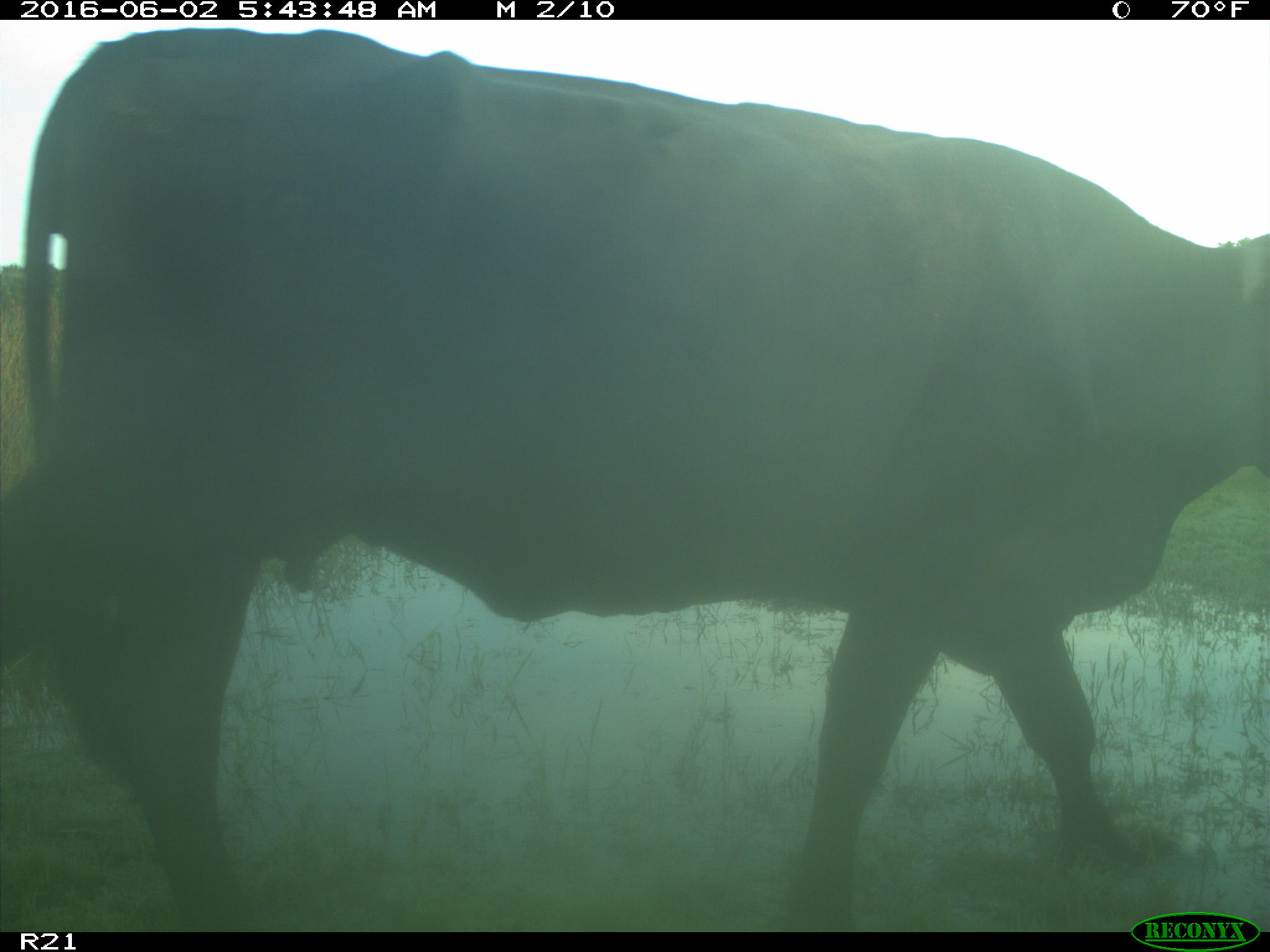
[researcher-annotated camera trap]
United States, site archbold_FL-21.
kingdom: Animalia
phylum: Chordata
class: Mammalia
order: Artiodactyla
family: Bovidae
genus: Bos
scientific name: Bos taurus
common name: domestic cow